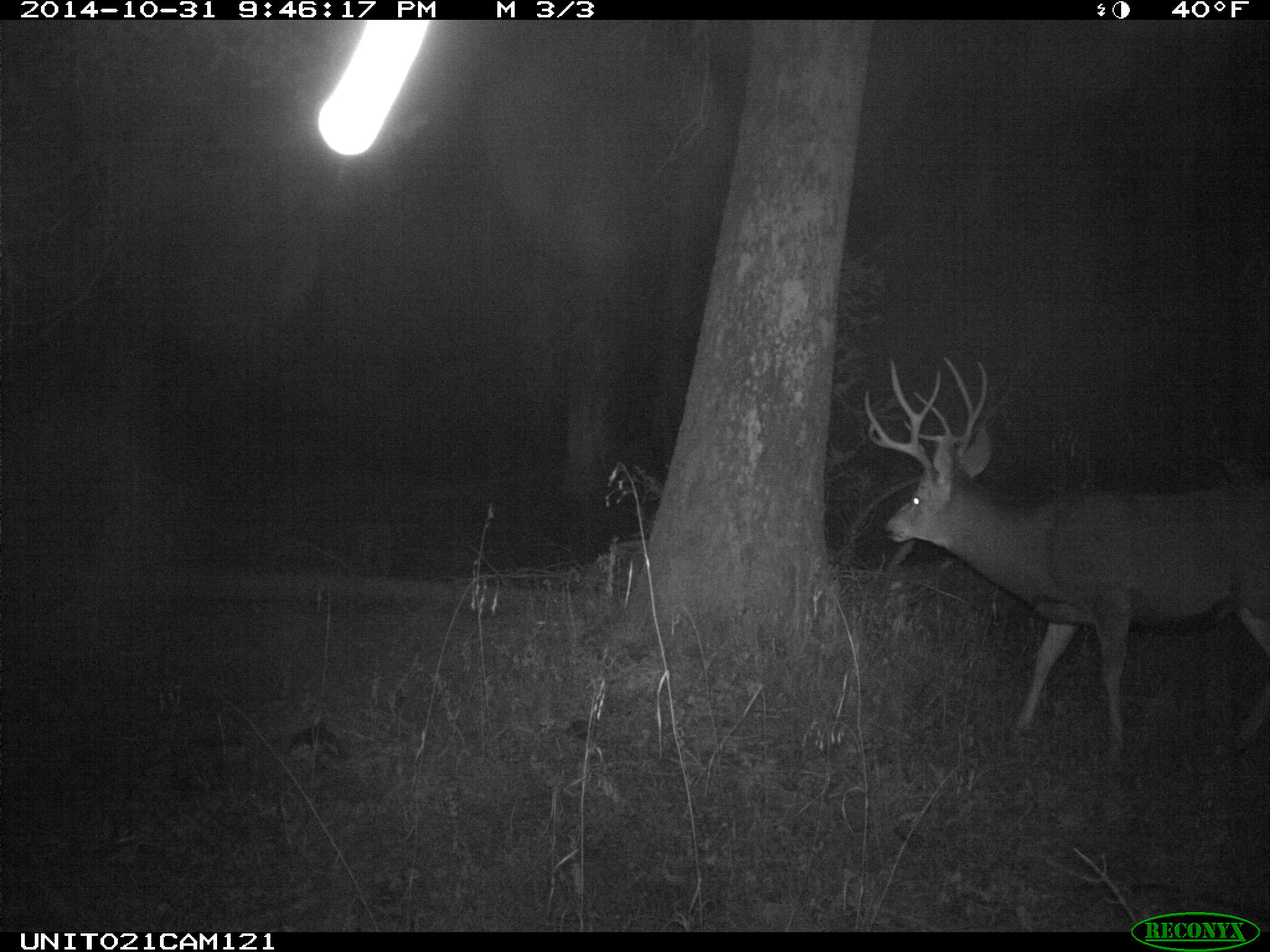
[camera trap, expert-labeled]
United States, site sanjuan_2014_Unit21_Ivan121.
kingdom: Animalia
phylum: Chordata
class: Mammalia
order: Artiodactyla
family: Cervidae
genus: Odocoileus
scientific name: Odocoileus hemionus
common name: mule deer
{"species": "Odocoileus hemionus (mule deer)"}